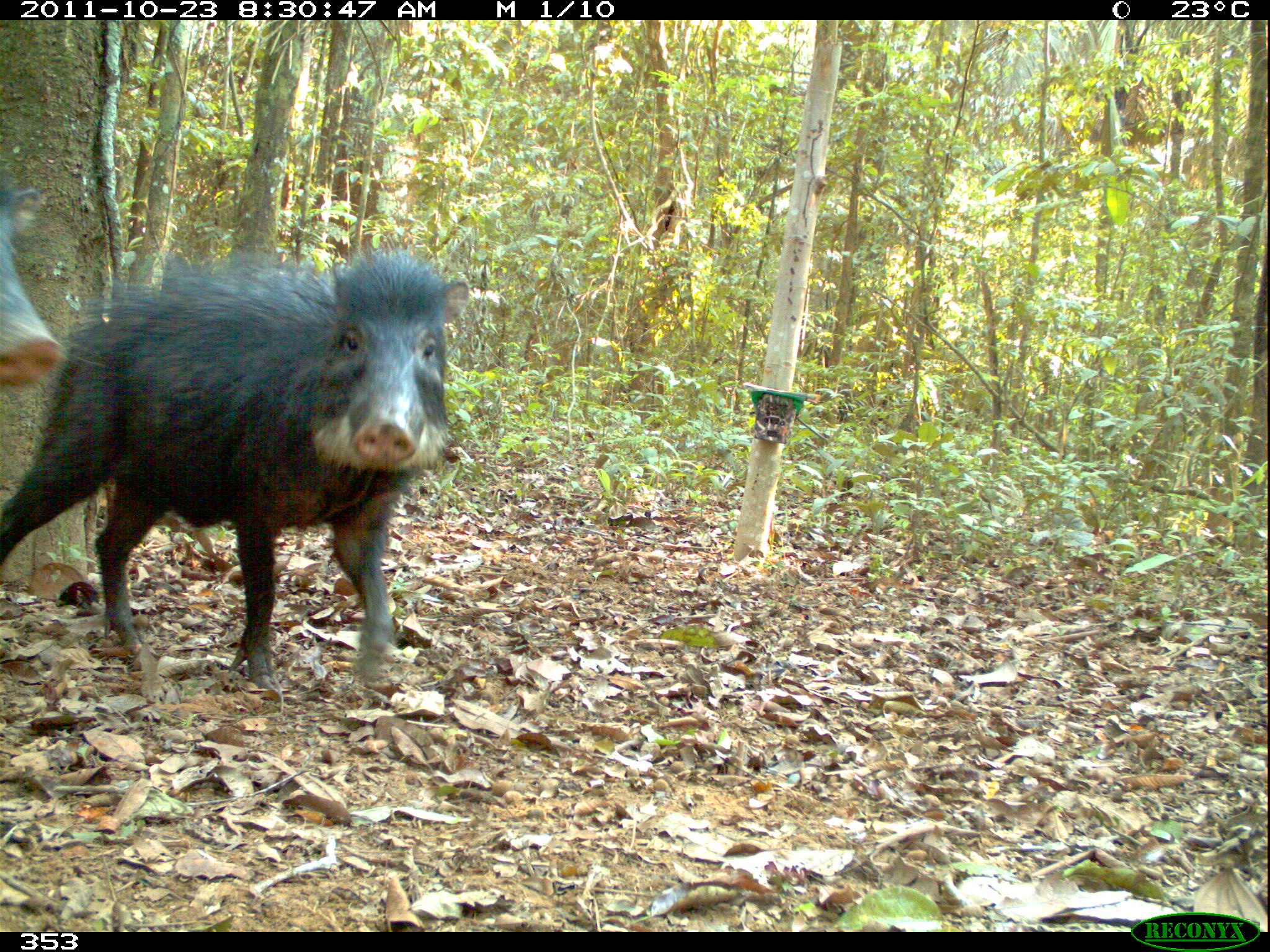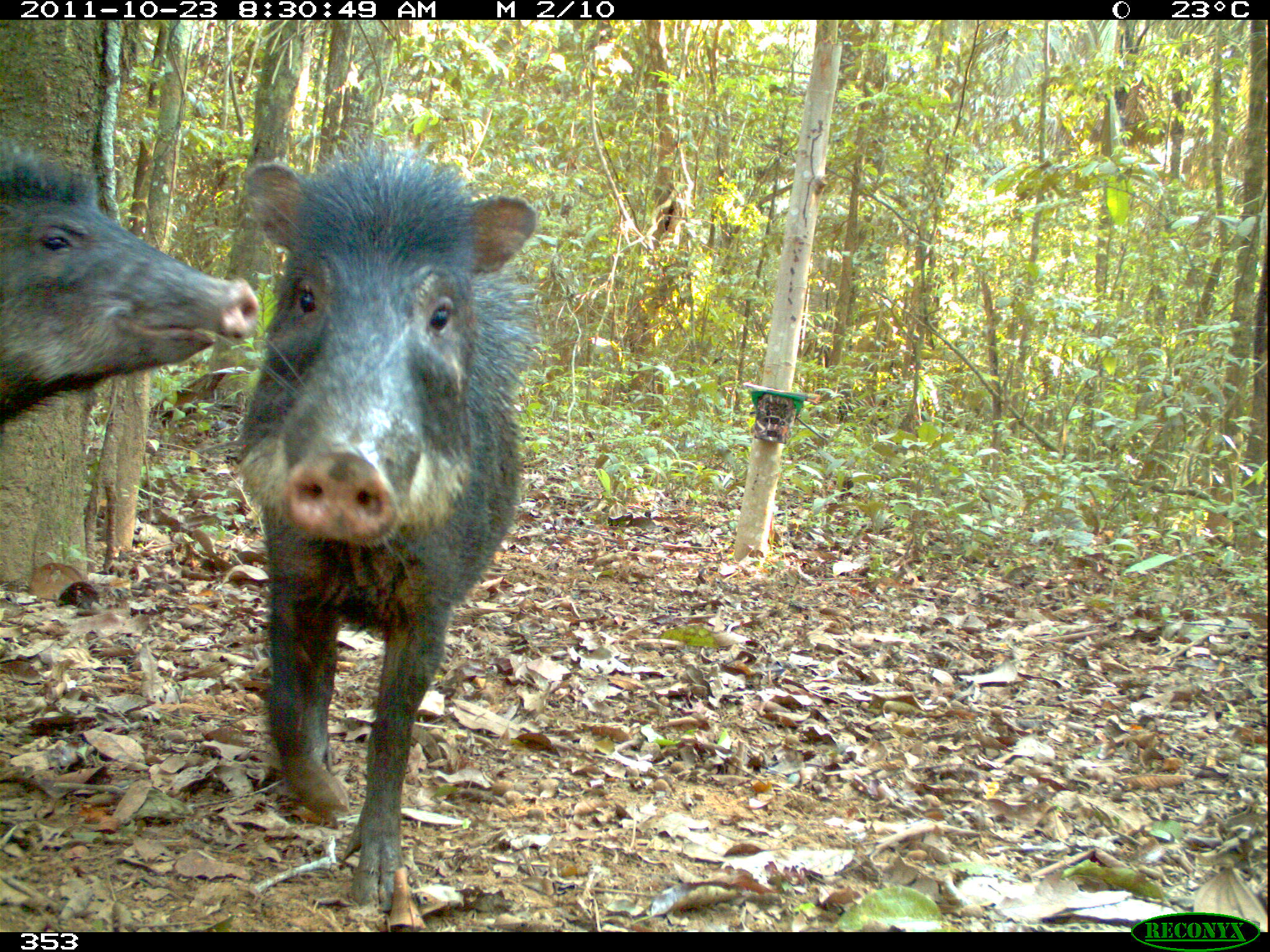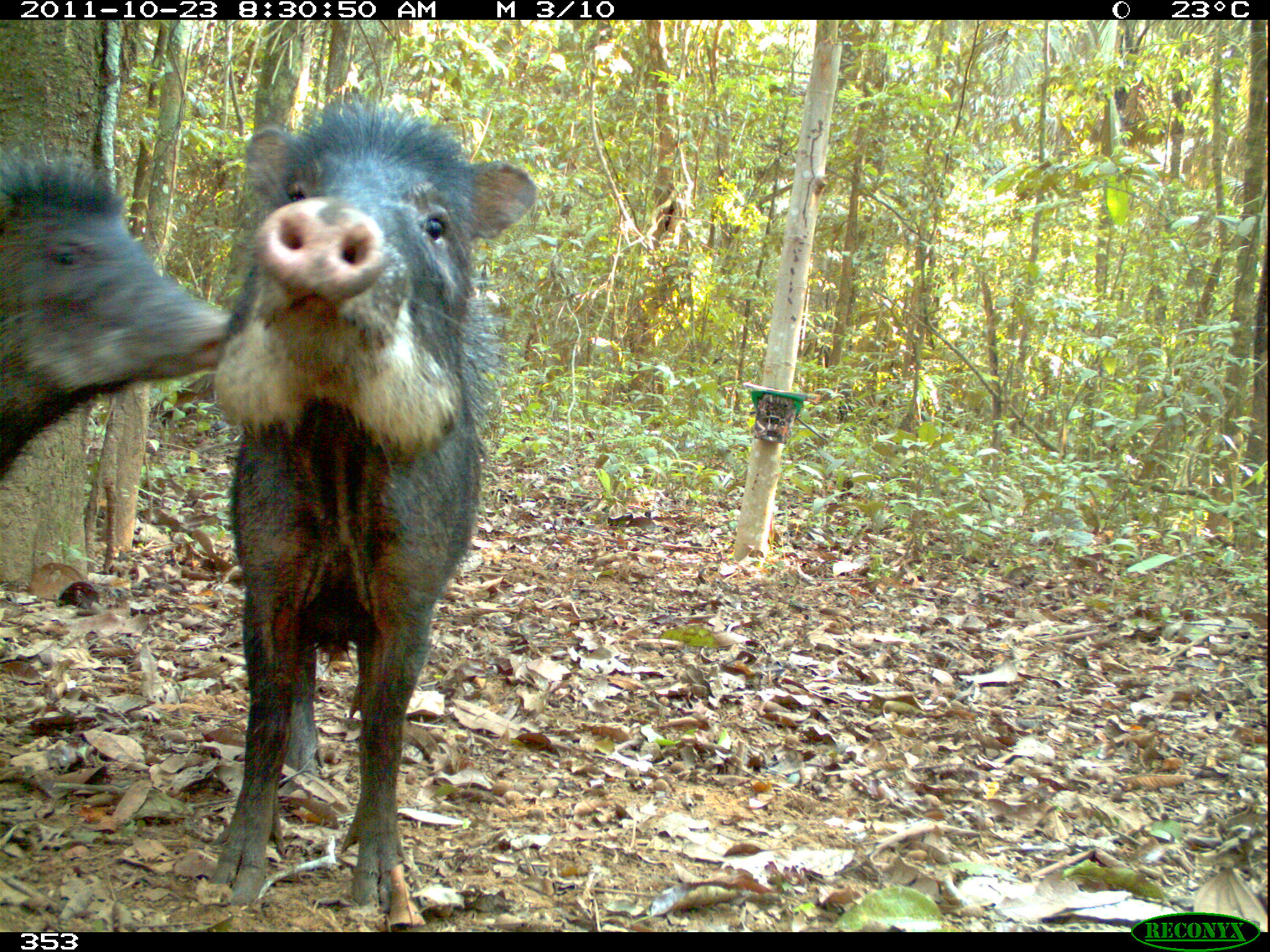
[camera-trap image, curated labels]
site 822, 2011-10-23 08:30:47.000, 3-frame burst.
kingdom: Animalia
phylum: Chordata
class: Mammalia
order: Artiodactyla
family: Tayassuidae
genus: Tayassu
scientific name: Tayassu pecari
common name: white-lipped peccary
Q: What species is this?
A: Tayassu pecari (white-lipped peccary).